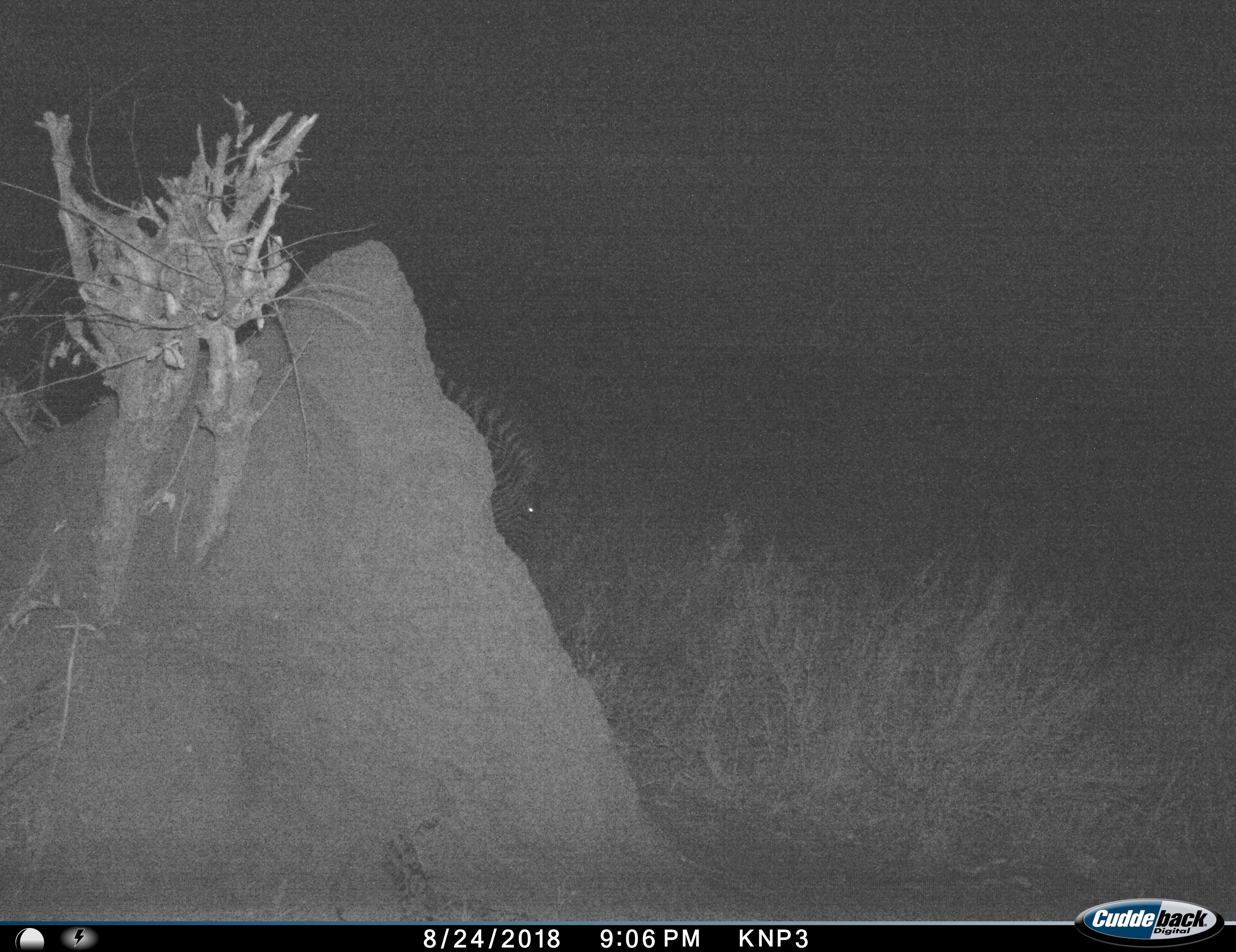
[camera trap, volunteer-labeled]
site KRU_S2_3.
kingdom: Animalia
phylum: Chordata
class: Mammalia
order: Perissodactyla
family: Equidae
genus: Equus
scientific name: Equus quagga burchellii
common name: burchell's zebra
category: zebraburchells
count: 1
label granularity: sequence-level